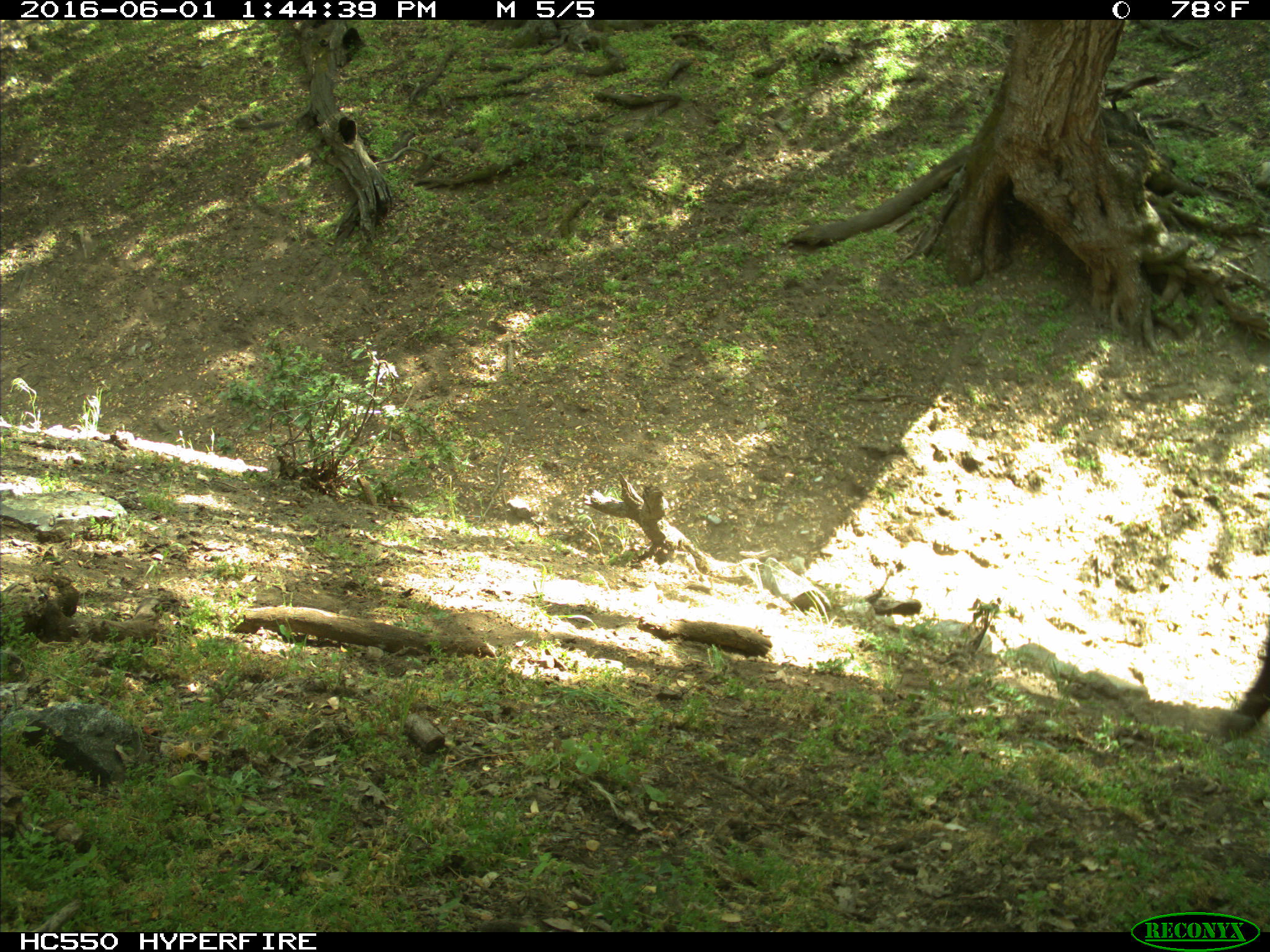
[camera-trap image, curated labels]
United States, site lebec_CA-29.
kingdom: Animalia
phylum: Chordata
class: Mammalia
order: Artiodactyla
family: Bovidae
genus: Bos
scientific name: Bos taurus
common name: domestic cow